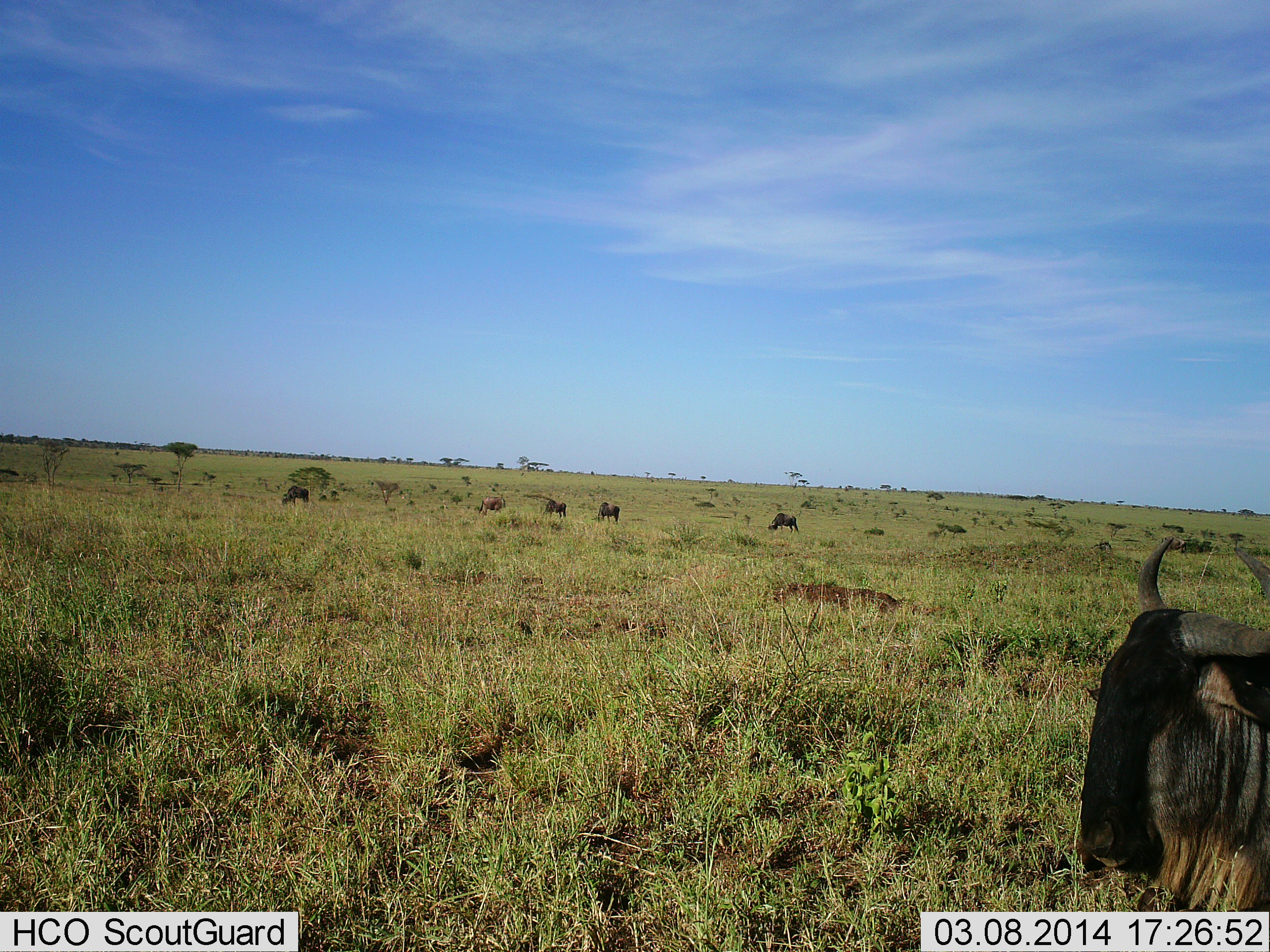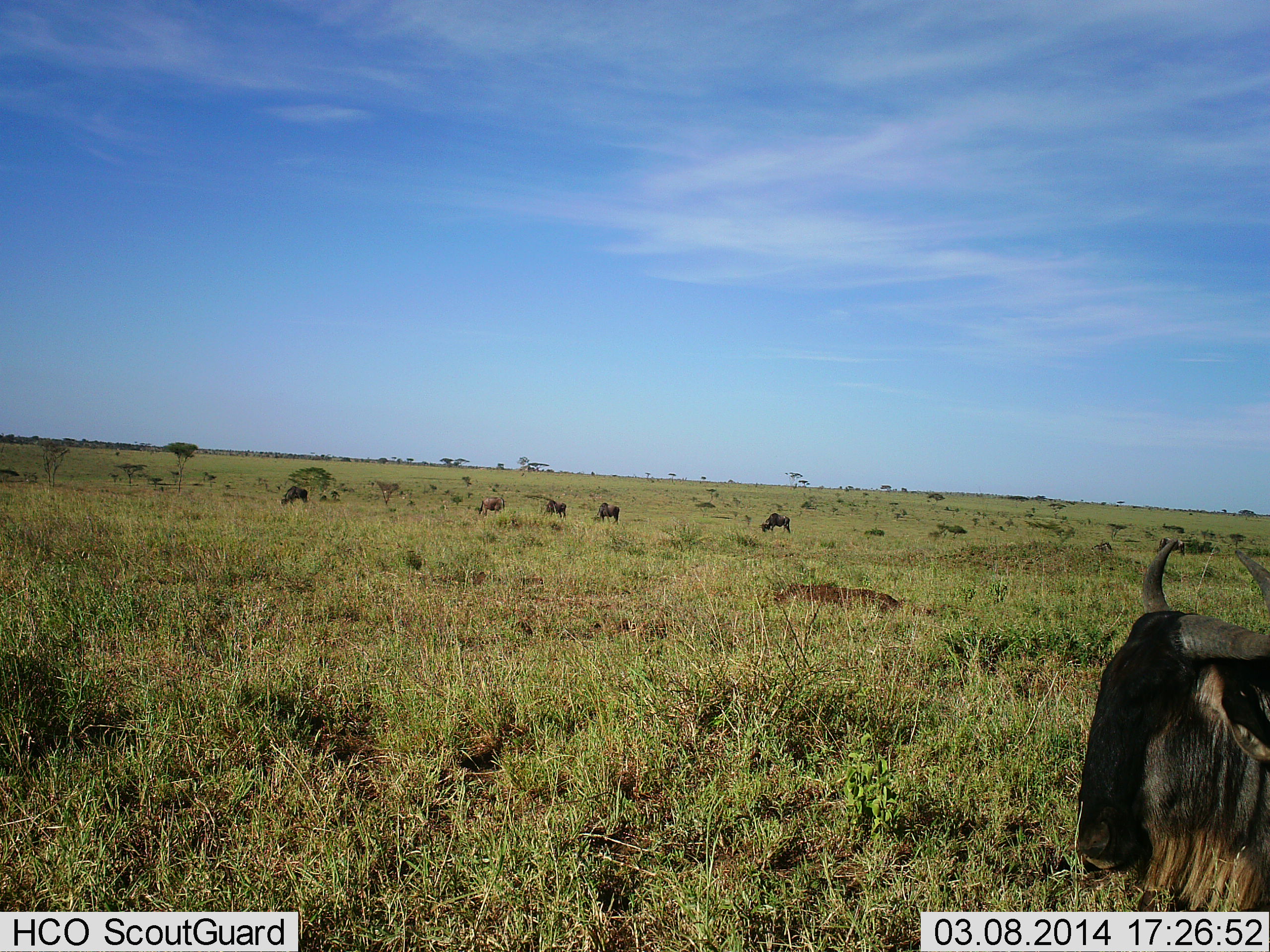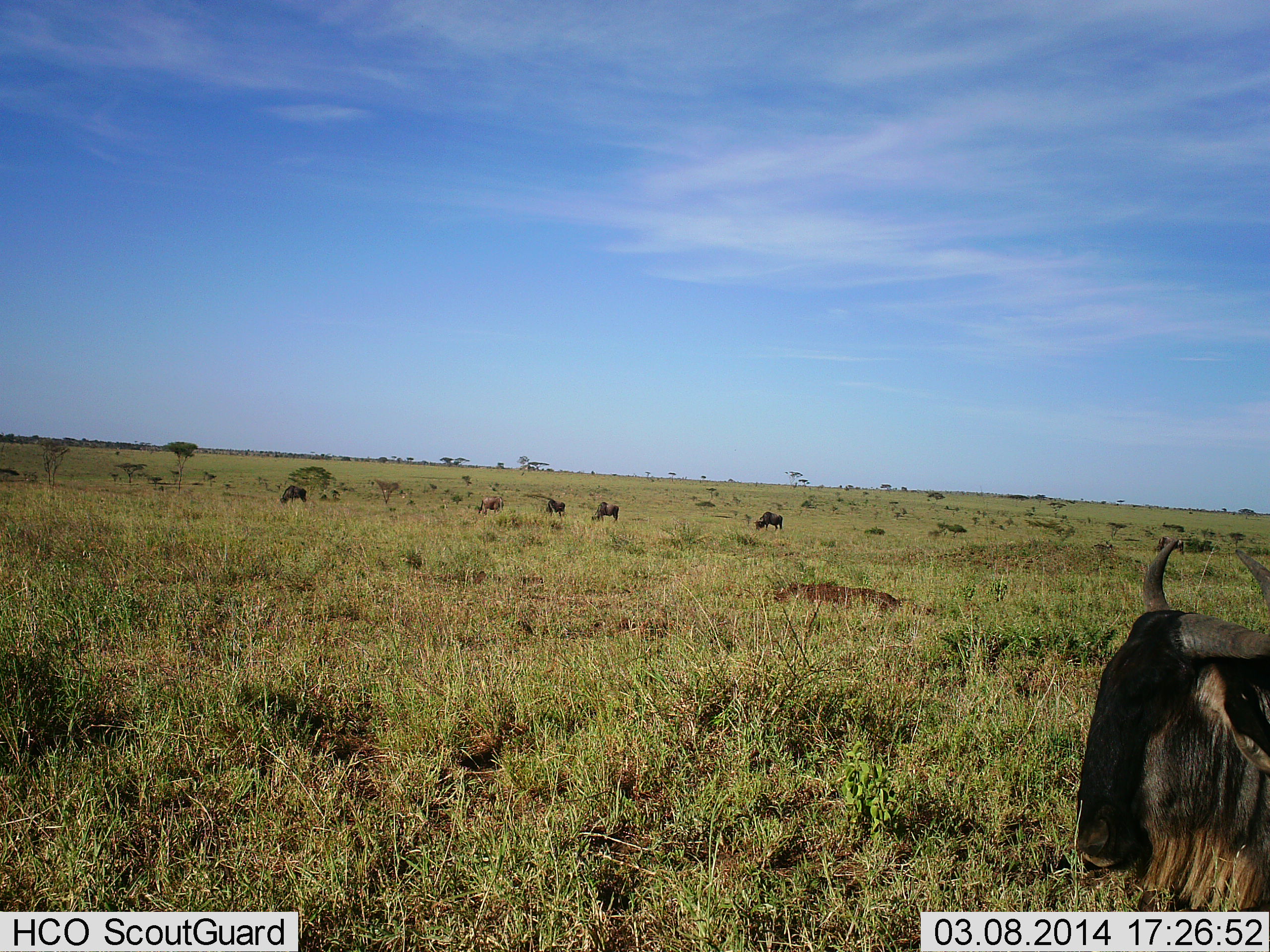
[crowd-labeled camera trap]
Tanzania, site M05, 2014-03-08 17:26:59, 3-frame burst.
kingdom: Animalia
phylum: Chordata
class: Mammalia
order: Artiodactyla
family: Bovidae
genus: Connochaetes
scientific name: Connochaetes taurinus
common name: blue wildebeest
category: wildebeest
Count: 7.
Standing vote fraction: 40%.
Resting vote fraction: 30%.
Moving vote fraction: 20%.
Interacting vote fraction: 0%.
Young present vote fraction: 0%.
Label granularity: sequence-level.